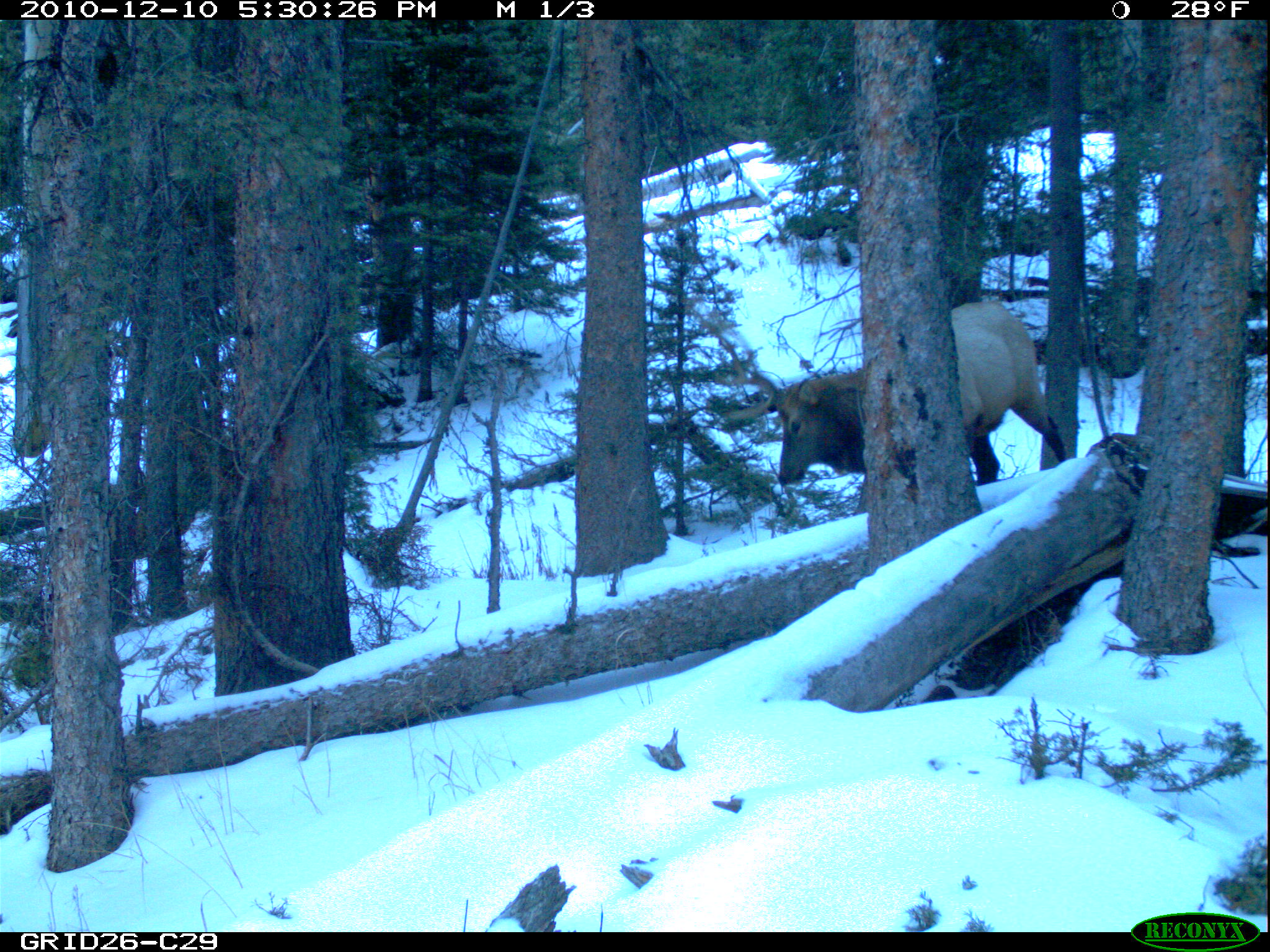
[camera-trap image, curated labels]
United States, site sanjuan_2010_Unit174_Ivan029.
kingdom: Animalia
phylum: Chordata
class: Mammalia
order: Artiodactyla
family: Cervidae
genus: Cervus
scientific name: Cervus elaphus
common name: red deer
Cervus elaphus (red deer).